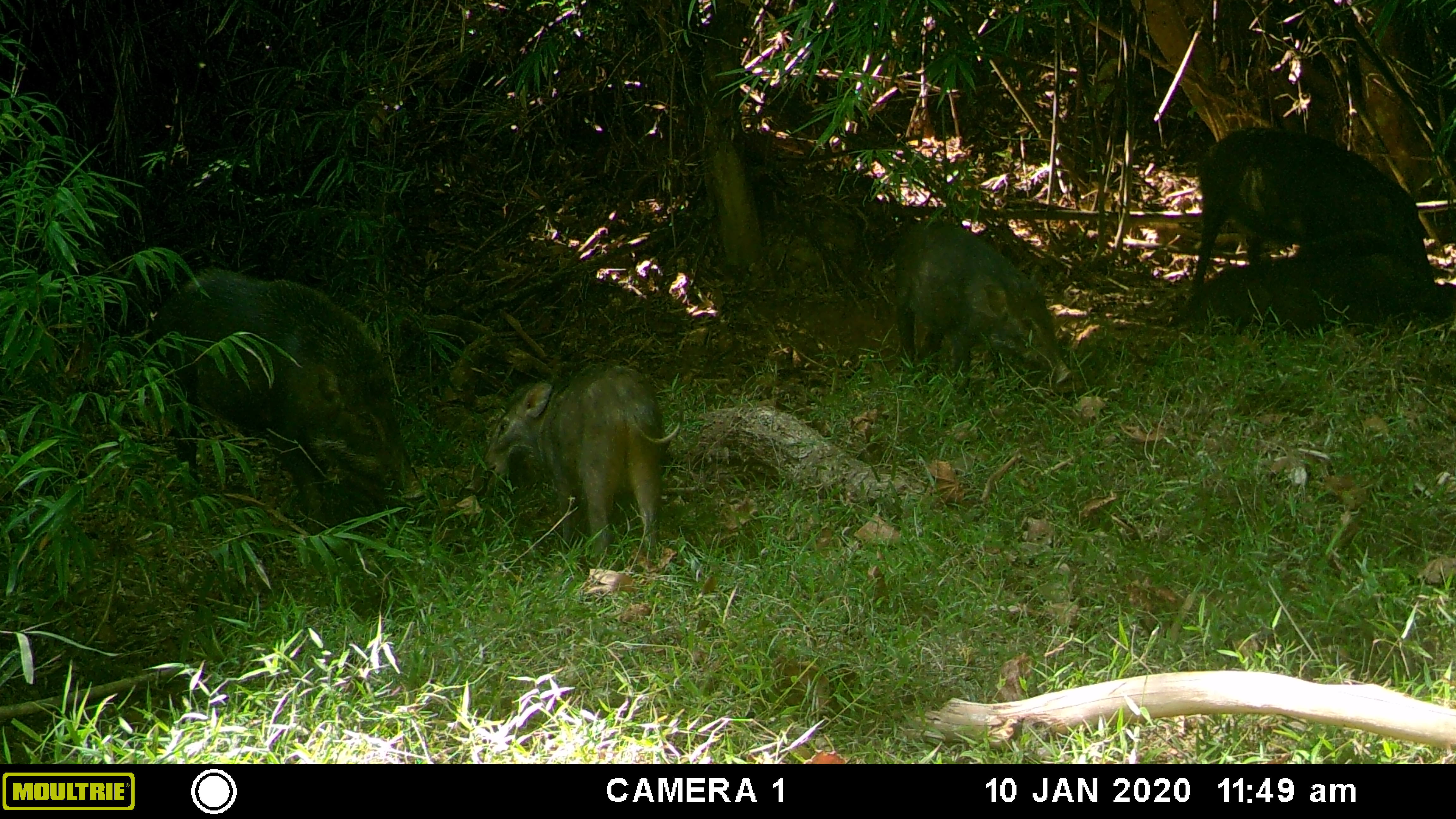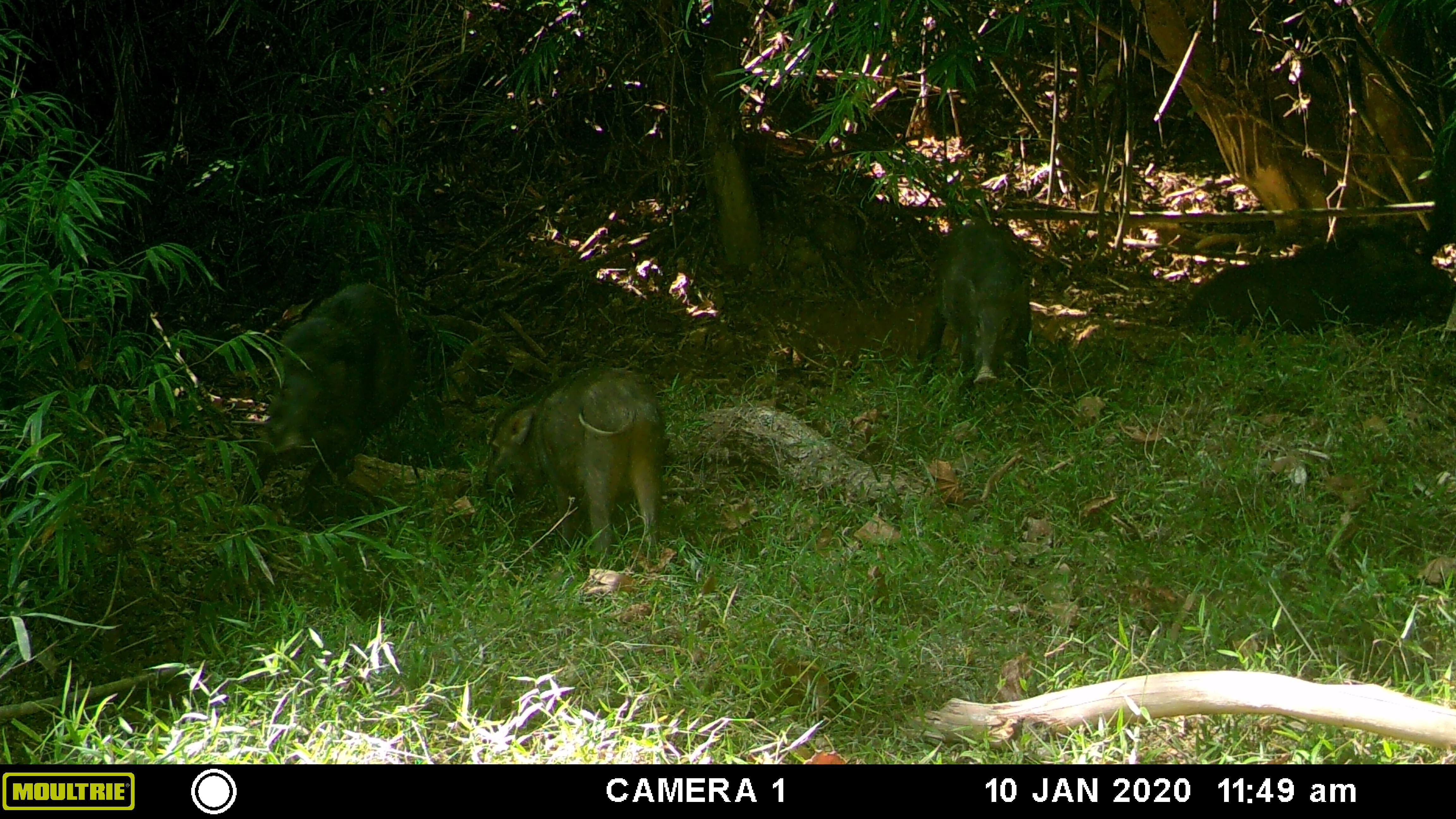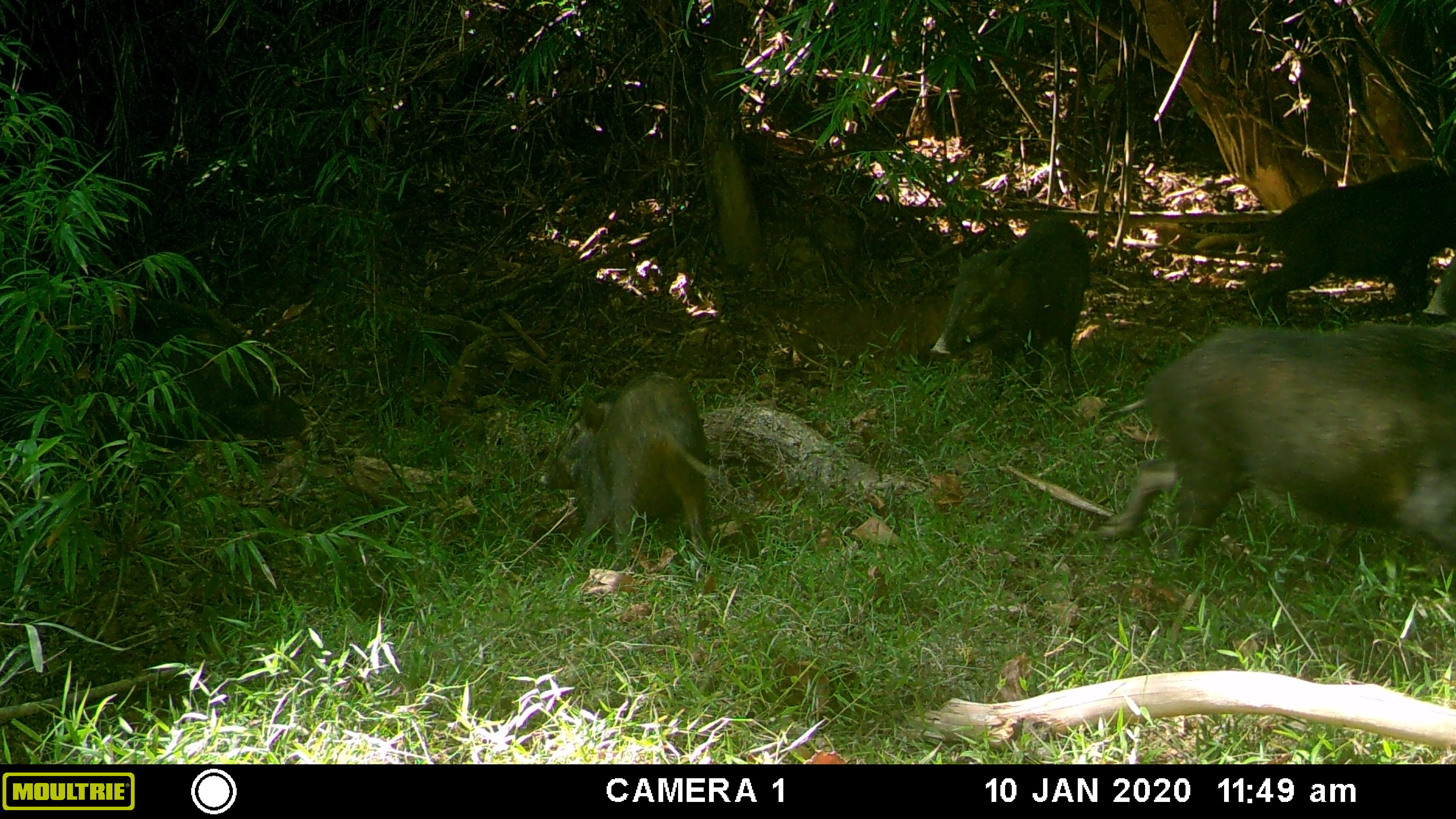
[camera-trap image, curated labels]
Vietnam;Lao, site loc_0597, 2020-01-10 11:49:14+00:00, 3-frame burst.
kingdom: Animalia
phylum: Chordata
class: Mammalia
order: Artiodactyla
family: Suidae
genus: Sus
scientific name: Sus scrofa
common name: eurasian wild pig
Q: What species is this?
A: Eurasian wild pig (Sus scrofa).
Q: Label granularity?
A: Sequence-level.